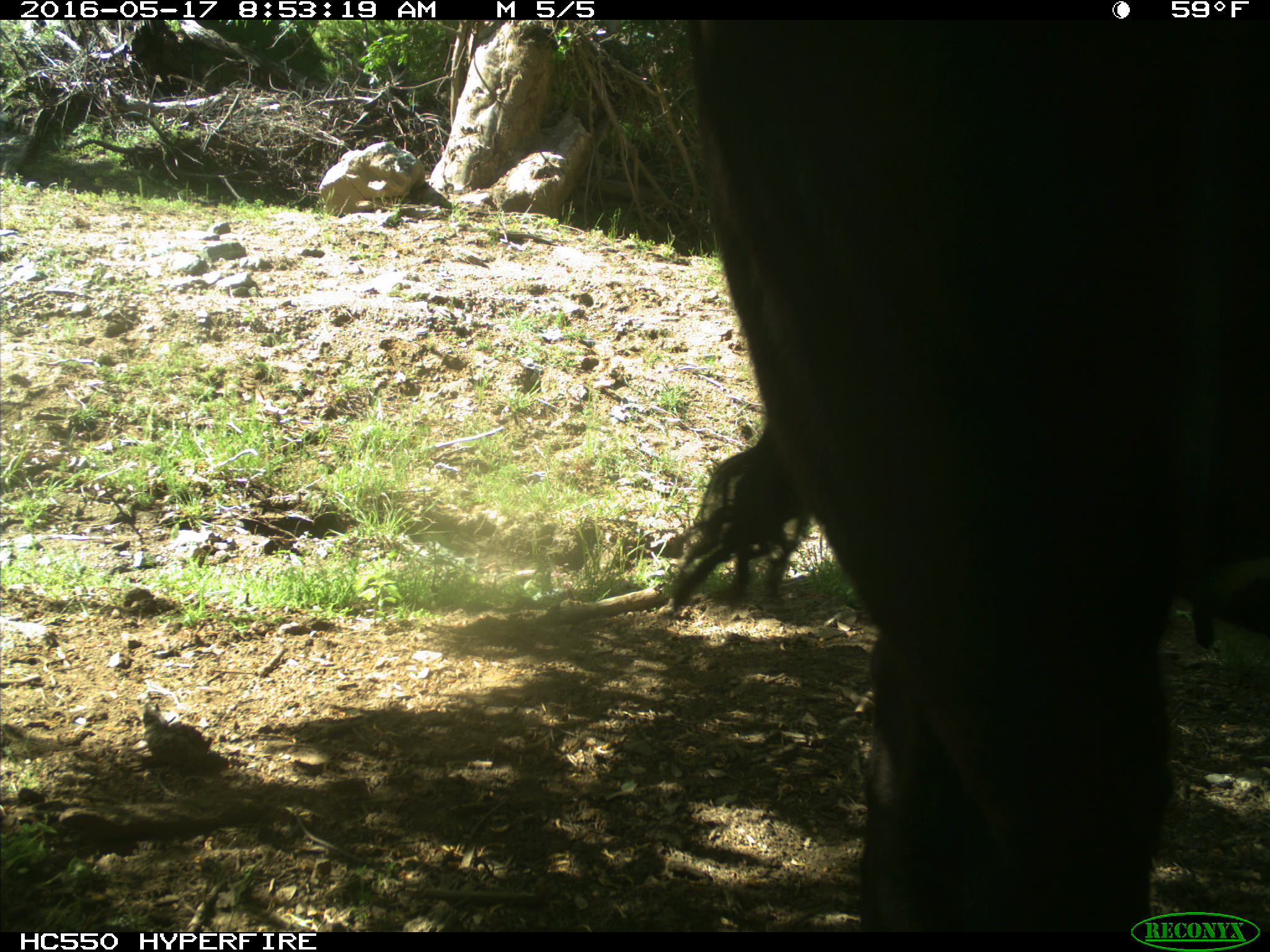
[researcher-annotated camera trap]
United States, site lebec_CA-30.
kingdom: Animalia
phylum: Chordata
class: Mammalia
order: Artiodactyla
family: Bovidae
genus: Bos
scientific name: Bos taurus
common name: domestic cow